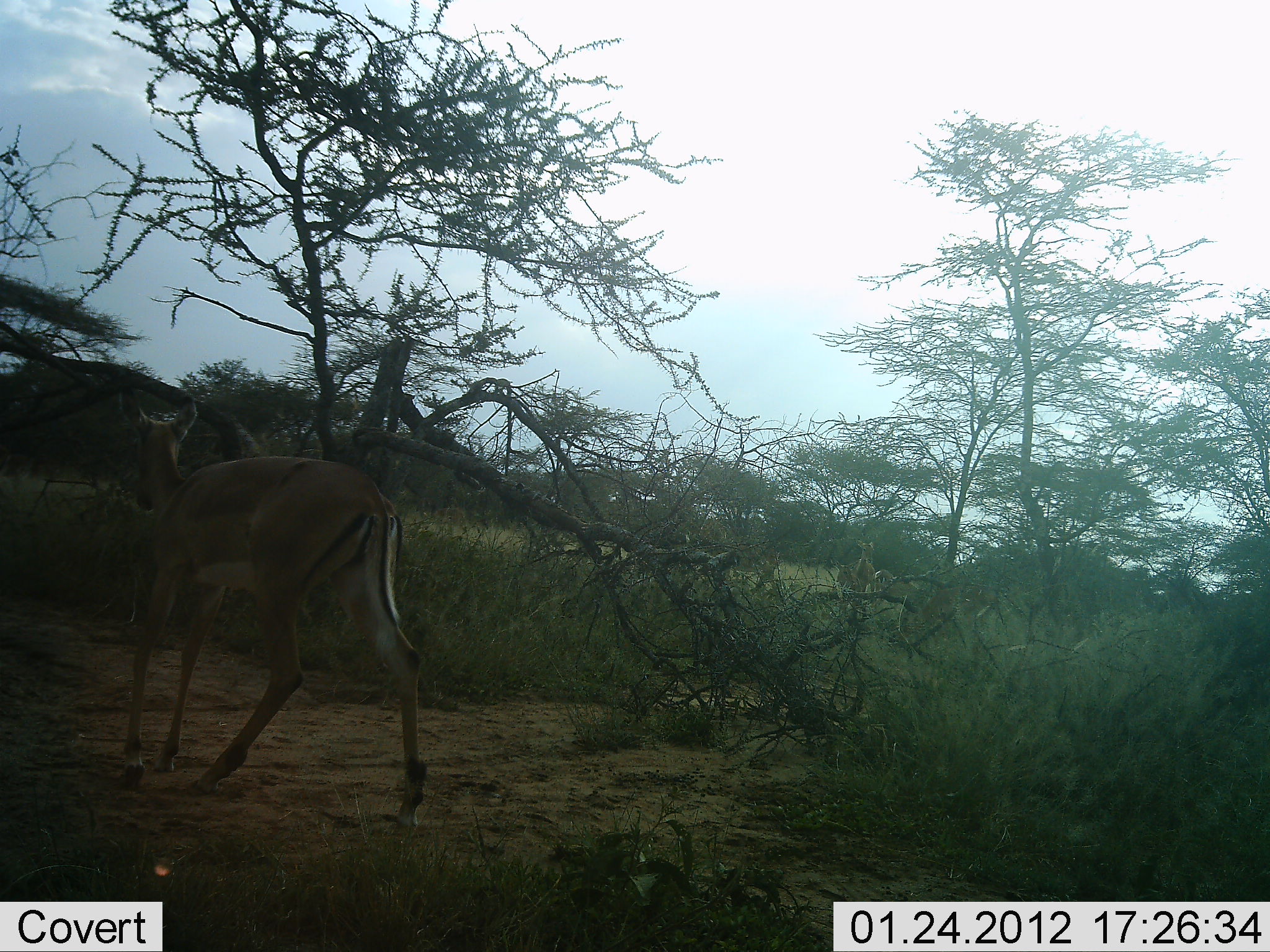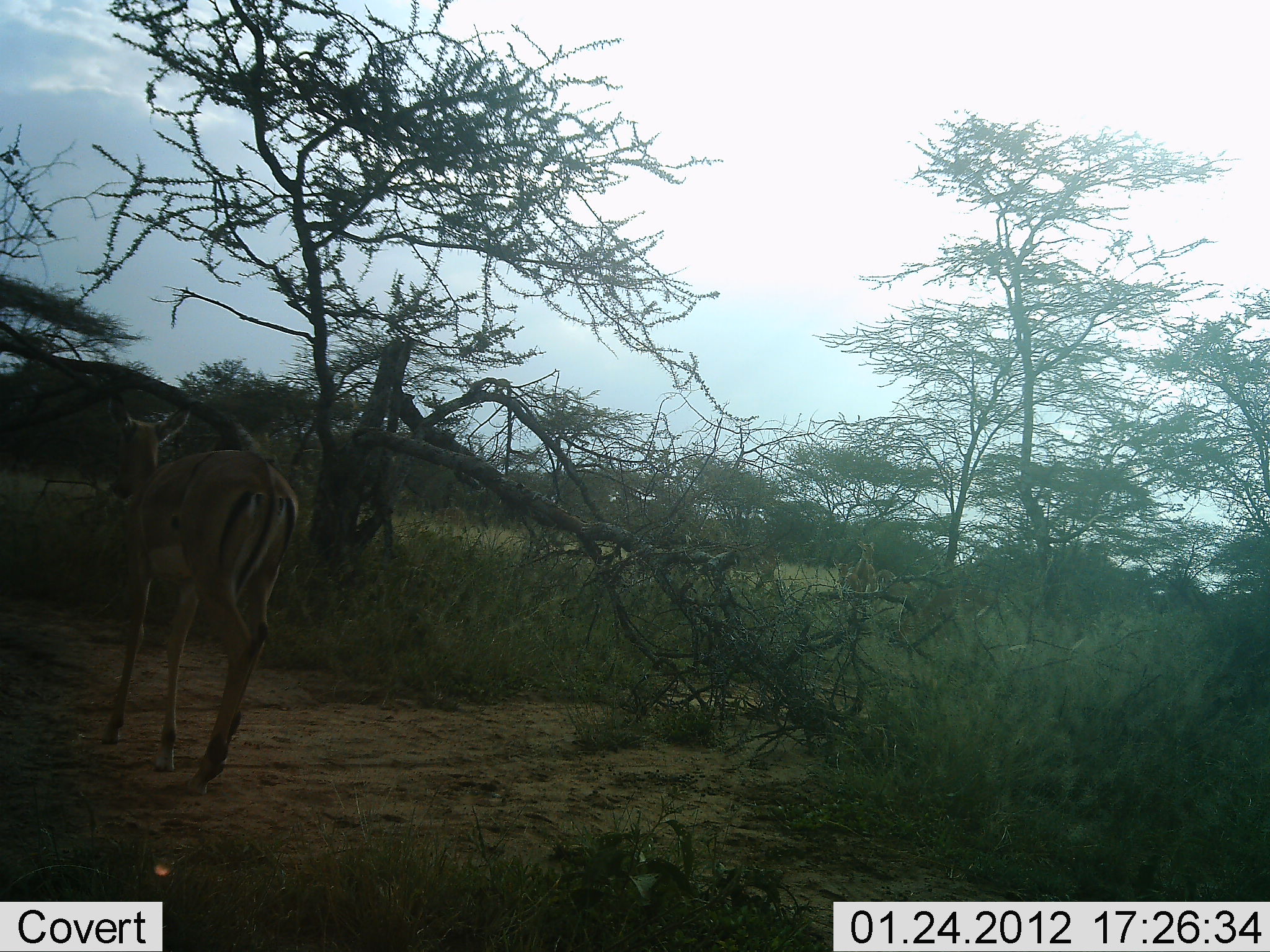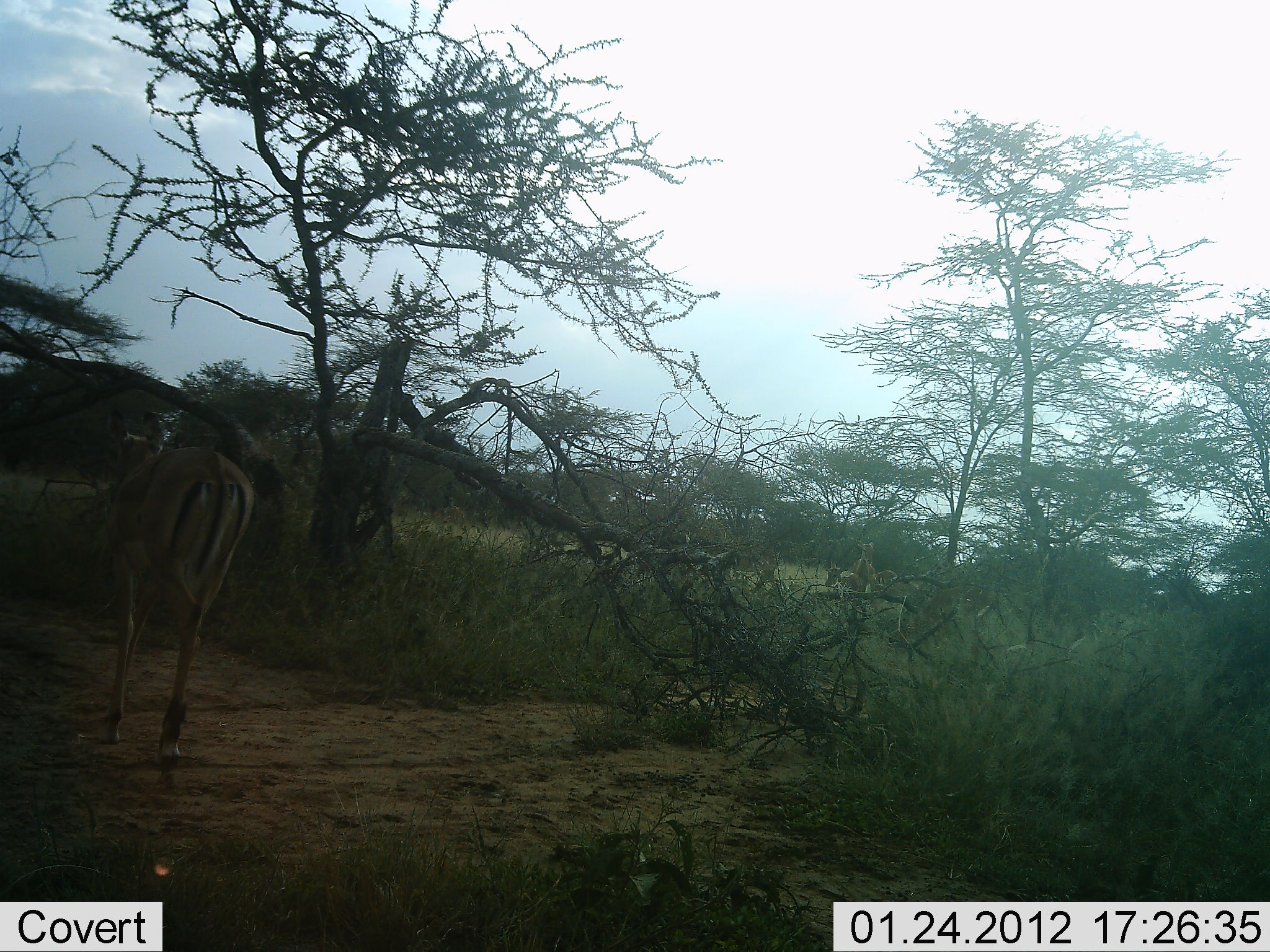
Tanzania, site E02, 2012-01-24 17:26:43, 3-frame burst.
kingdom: Animalia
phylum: Chordata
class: Mammalia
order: Artiodactyla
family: Bovidae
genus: Aepyceros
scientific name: Aepyceros melampus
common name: impala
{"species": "impala (Aepyceros melampus)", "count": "3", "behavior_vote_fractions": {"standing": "19%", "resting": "0%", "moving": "94%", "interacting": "0%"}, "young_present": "0%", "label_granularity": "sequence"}